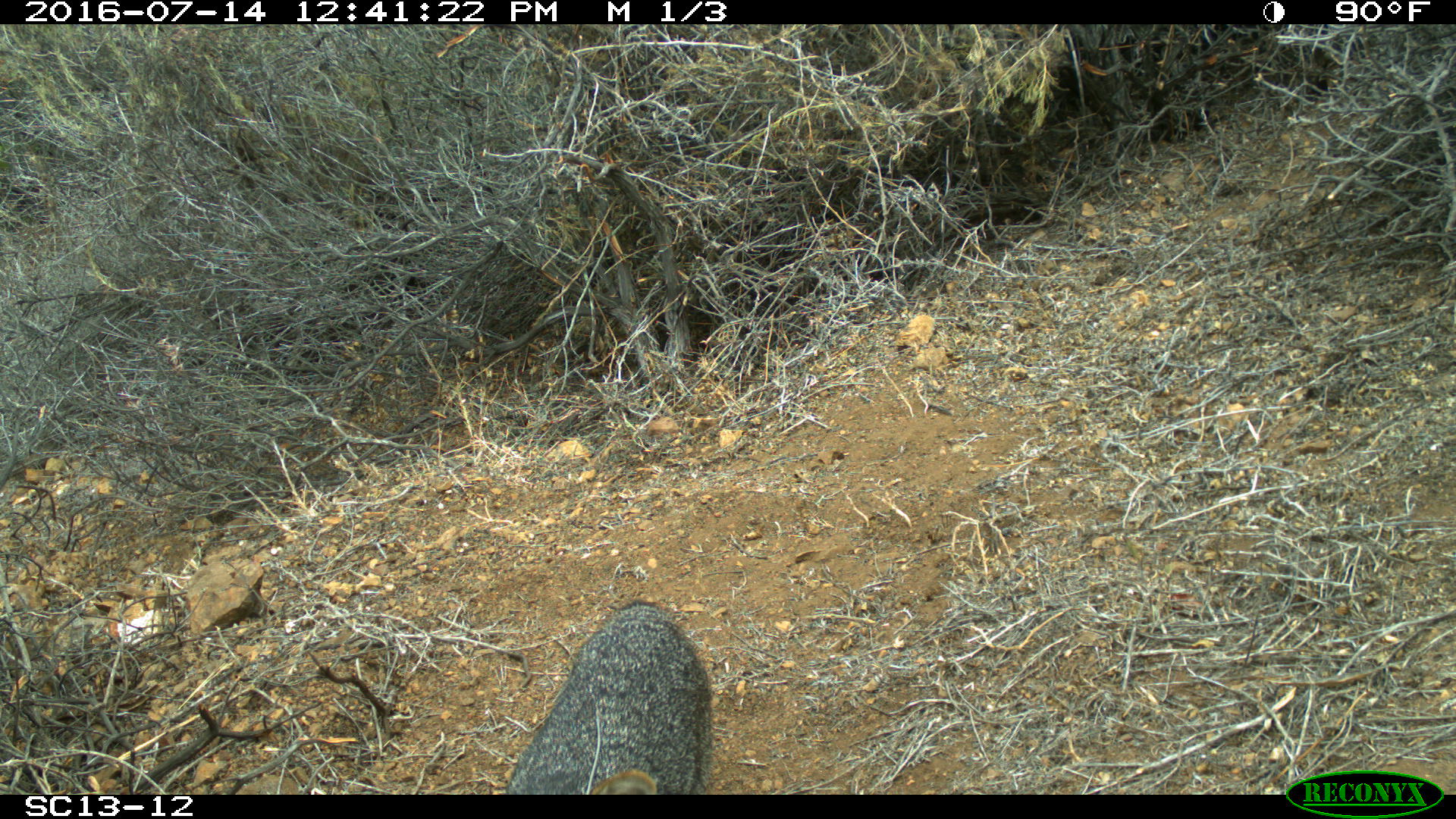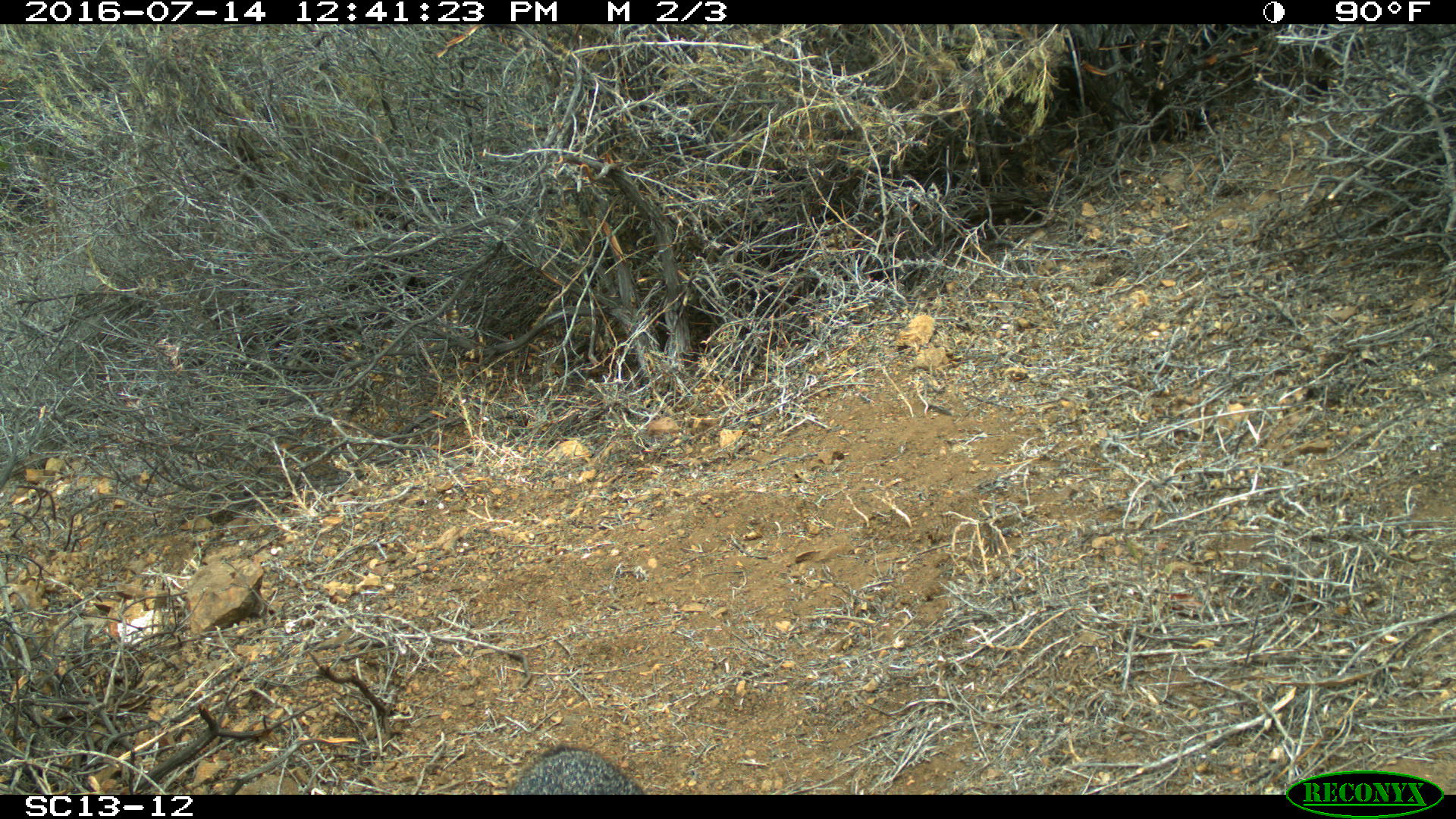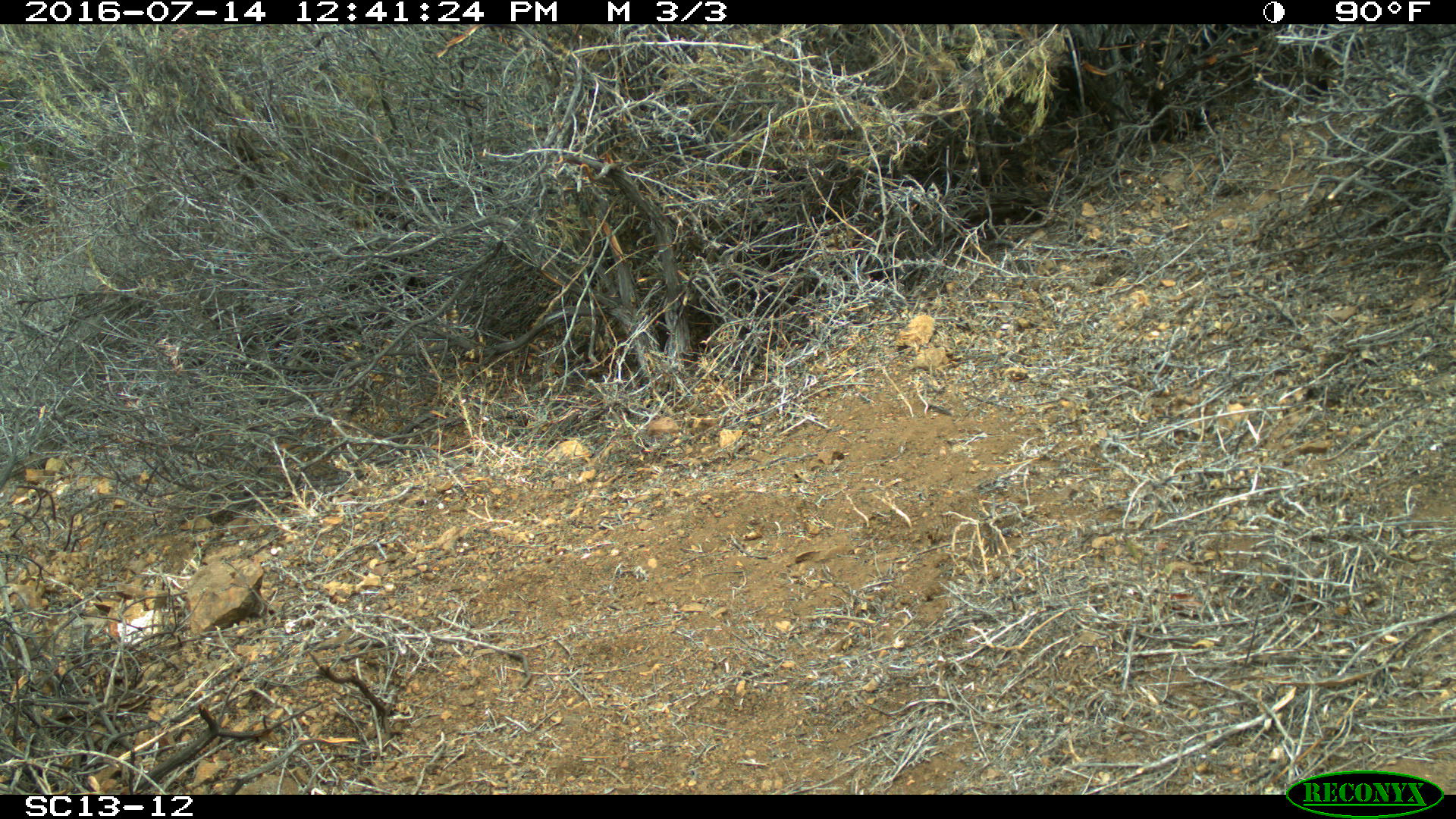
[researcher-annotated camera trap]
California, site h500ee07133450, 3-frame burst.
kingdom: Animalia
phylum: Chordata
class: Mammalia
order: Carnivora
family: Canidae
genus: Urocyon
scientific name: Urocyon littoralis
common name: island fox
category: fox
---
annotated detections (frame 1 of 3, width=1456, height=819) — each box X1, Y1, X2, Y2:
fox: 506, 598, 714, 794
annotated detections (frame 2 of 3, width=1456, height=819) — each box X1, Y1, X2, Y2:
fox: 512, 742, 646, 793